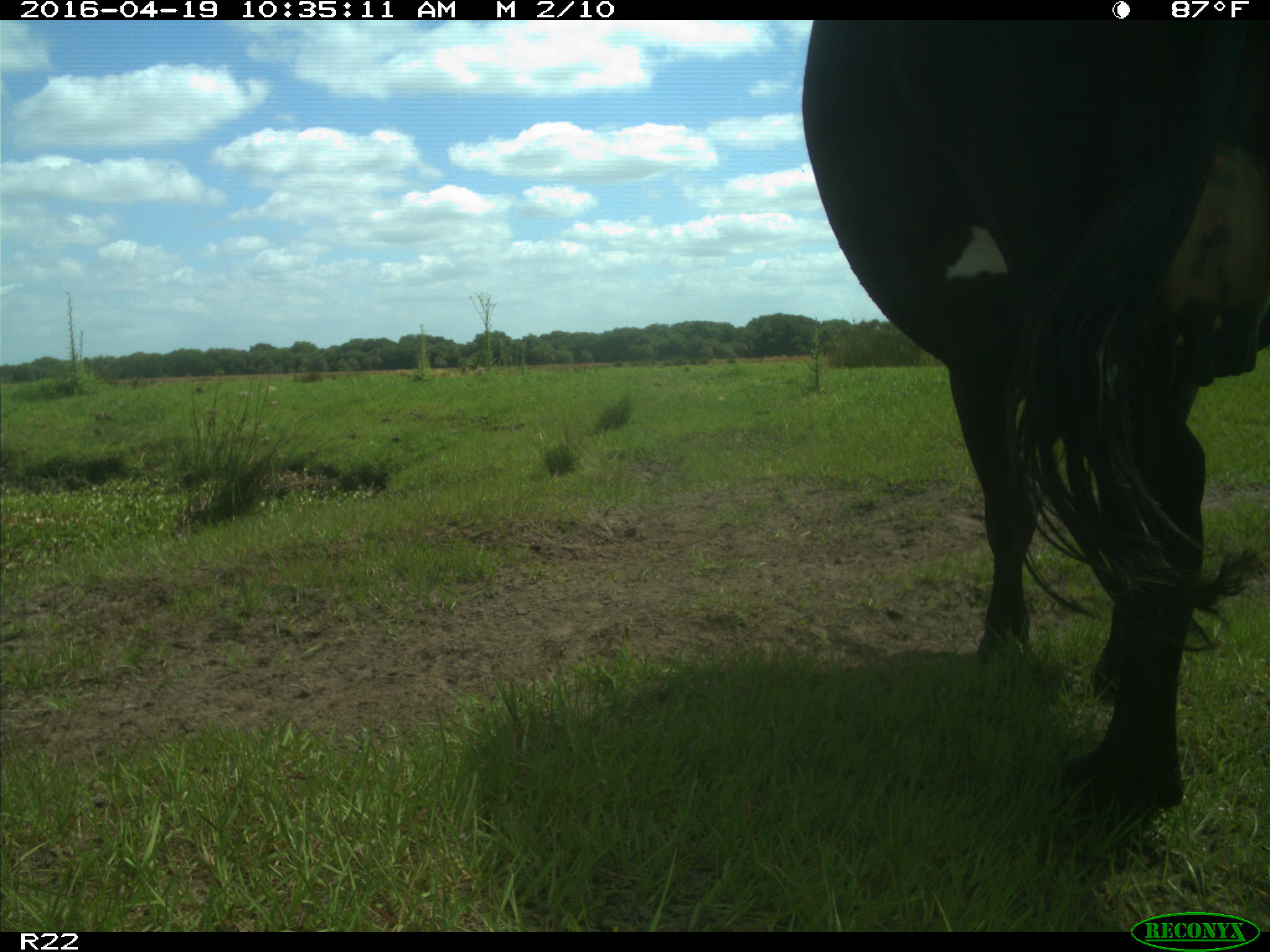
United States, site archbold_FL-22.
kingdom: Animalia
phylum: Chordata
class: Mammalia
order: Artiodactyla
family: Bovidae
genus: Bos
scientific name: Bos taurus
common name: domestic cow